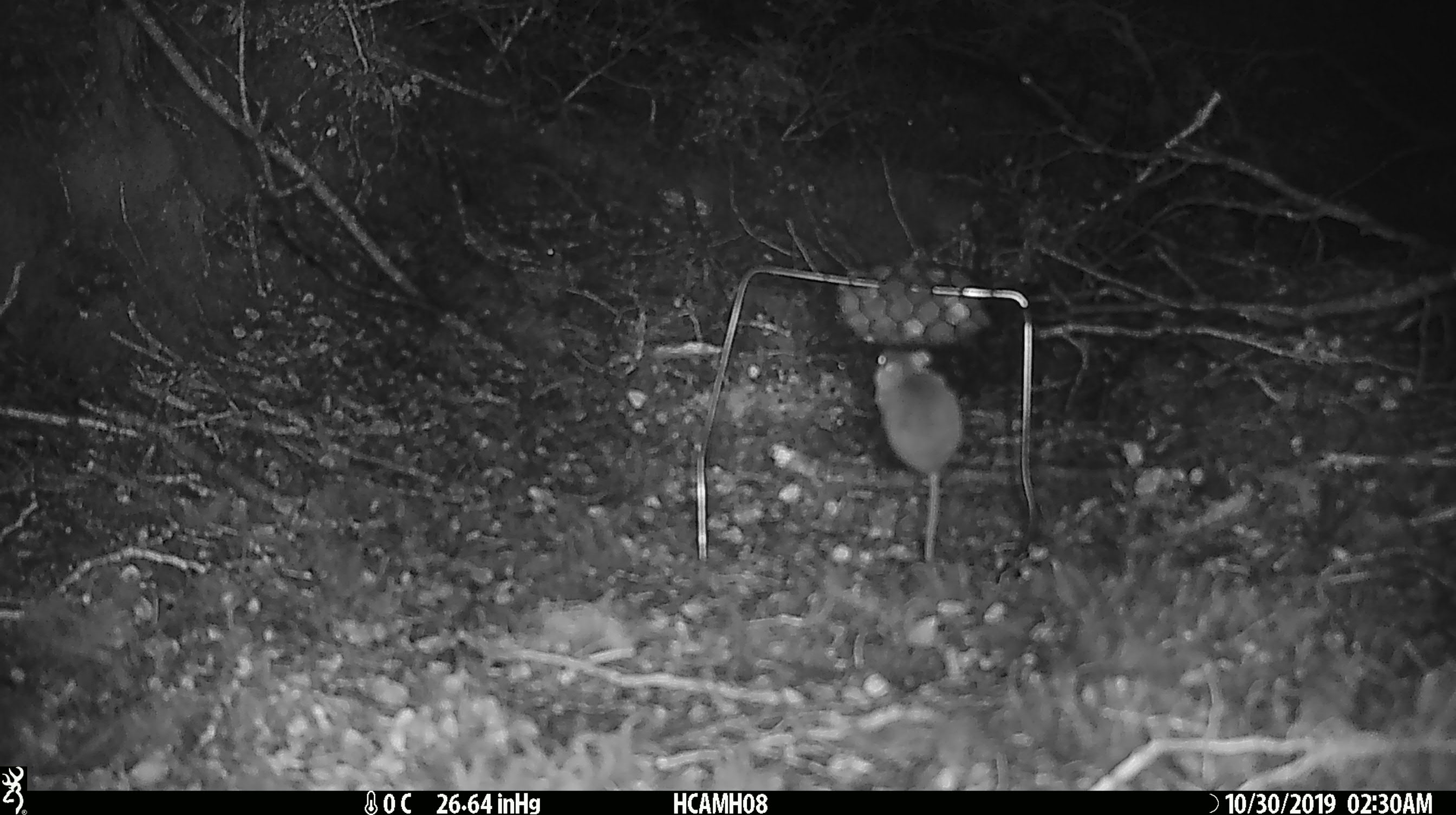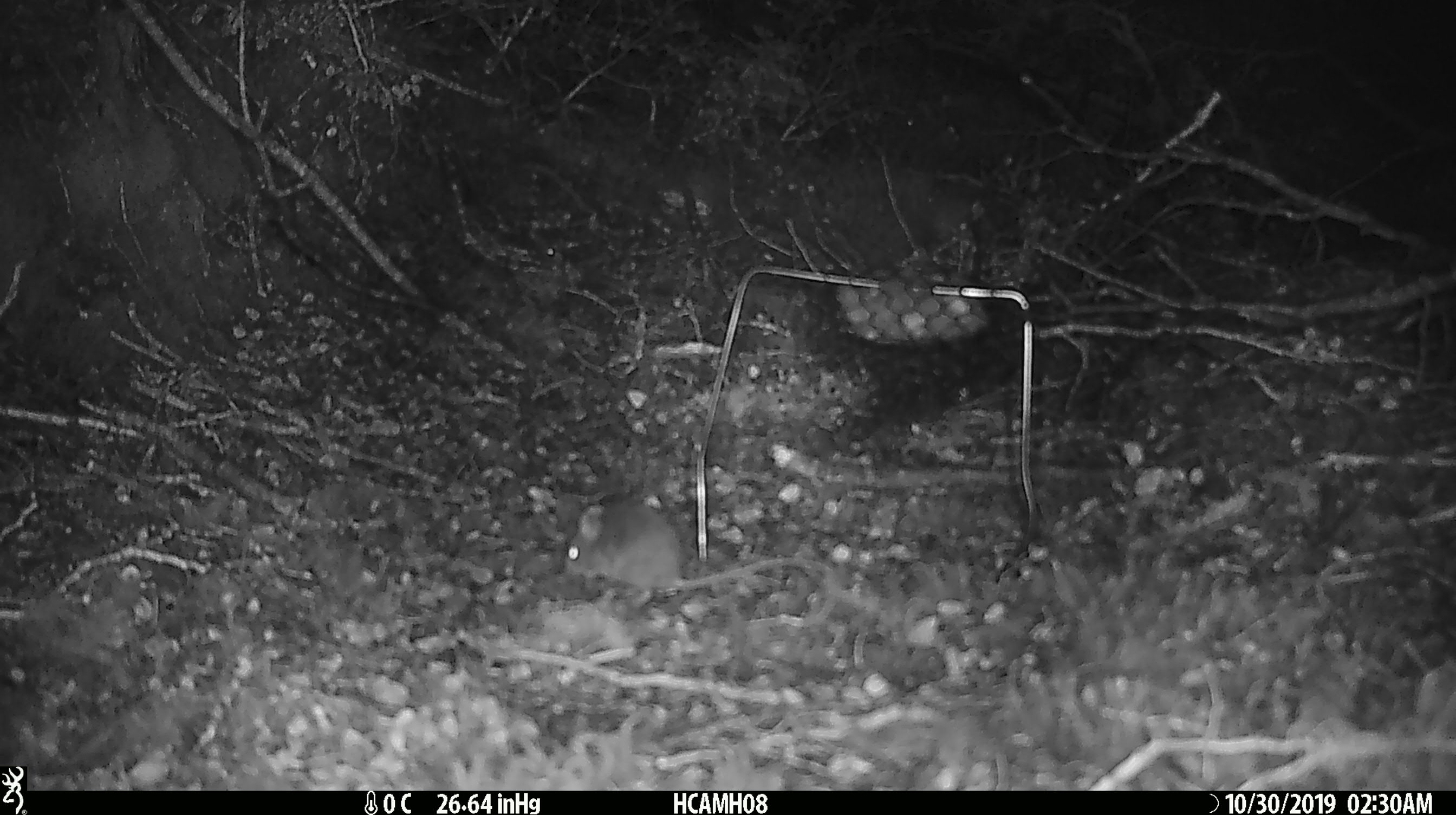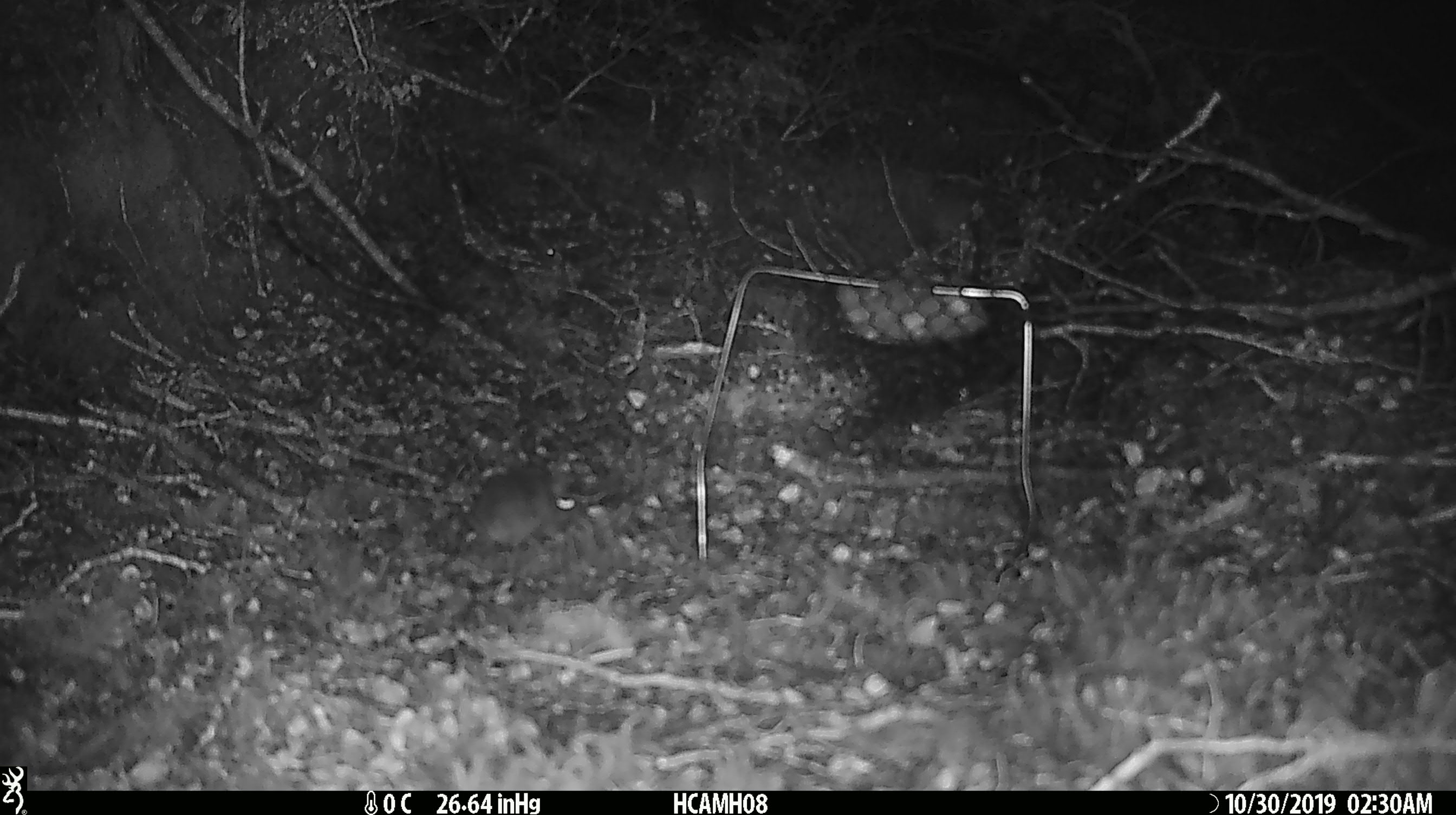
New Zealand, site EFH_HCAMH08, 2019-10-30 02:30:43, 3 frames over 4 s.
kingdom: Animalia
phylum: Chordata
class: Mammalia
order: Rodentia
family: Muridae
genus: Mus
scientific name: Mus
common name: mouse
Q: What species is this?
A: Mouse (Mus).